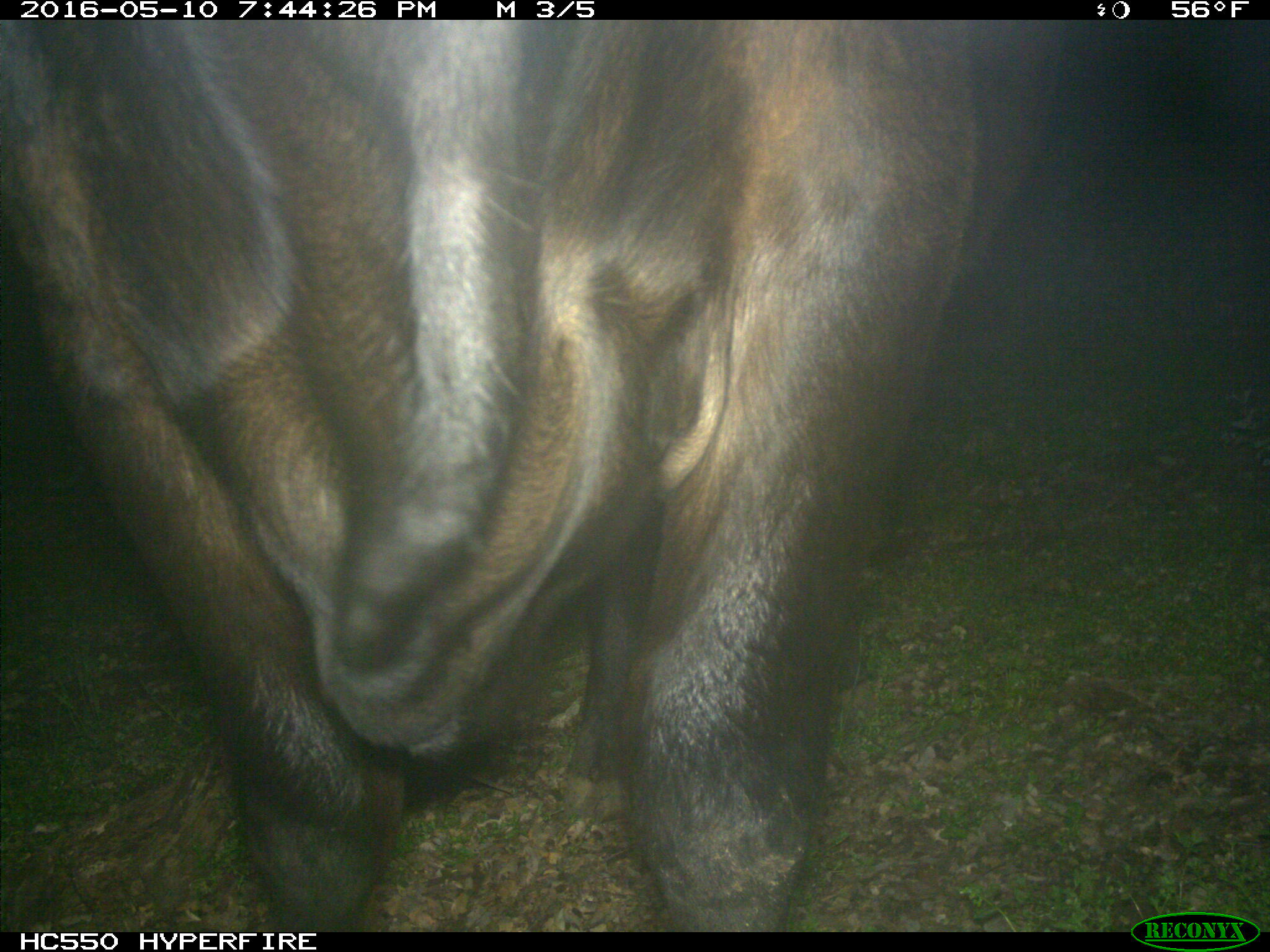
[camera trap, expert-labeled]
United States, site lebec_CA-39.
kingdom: Animalia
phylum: Chordata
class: Mammalia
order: Artiodactyla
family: Bovidae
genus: Bos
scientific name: Bos taurus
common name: domestic cow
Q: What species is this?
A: Bos taurus (domestic cow).